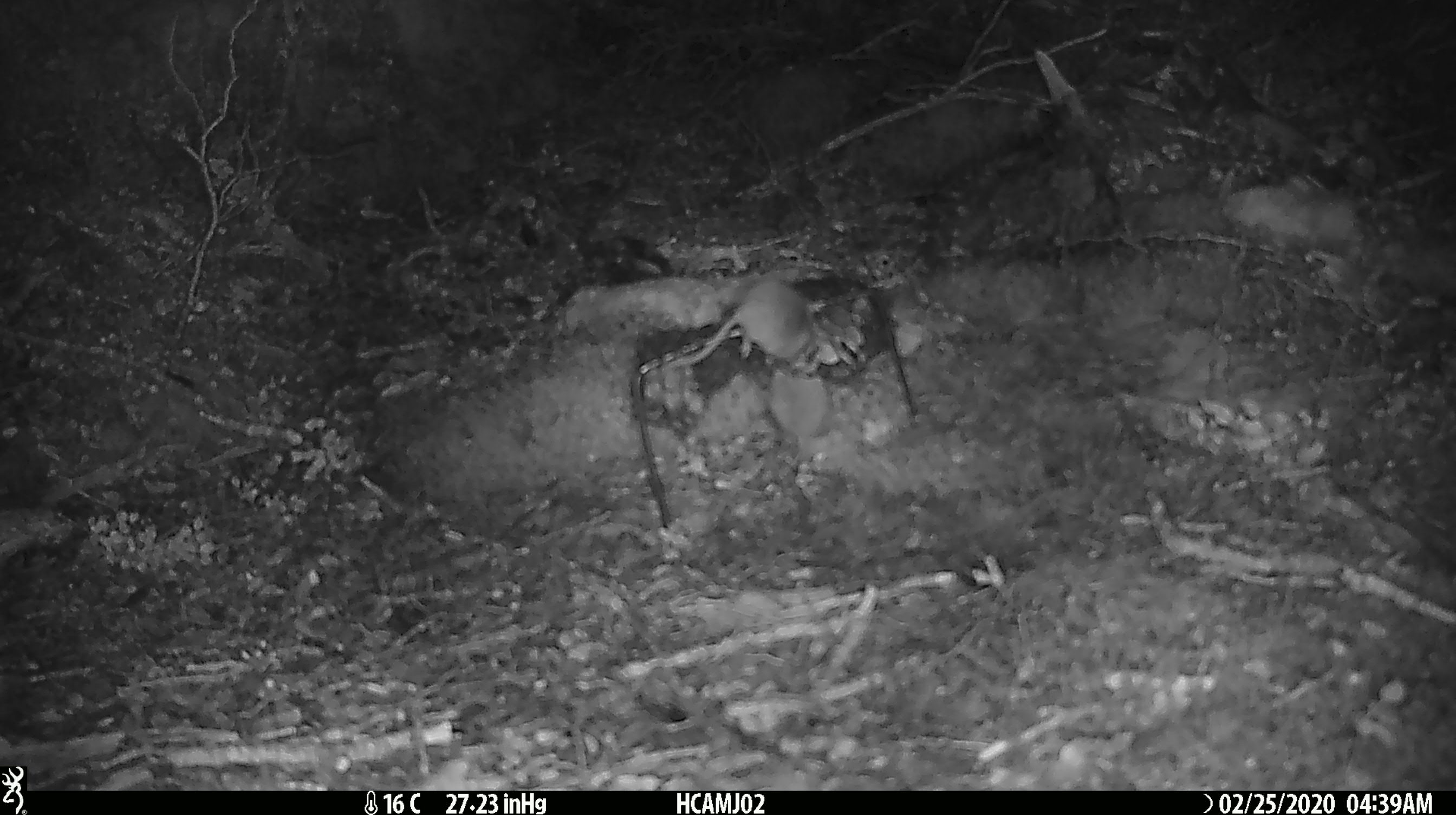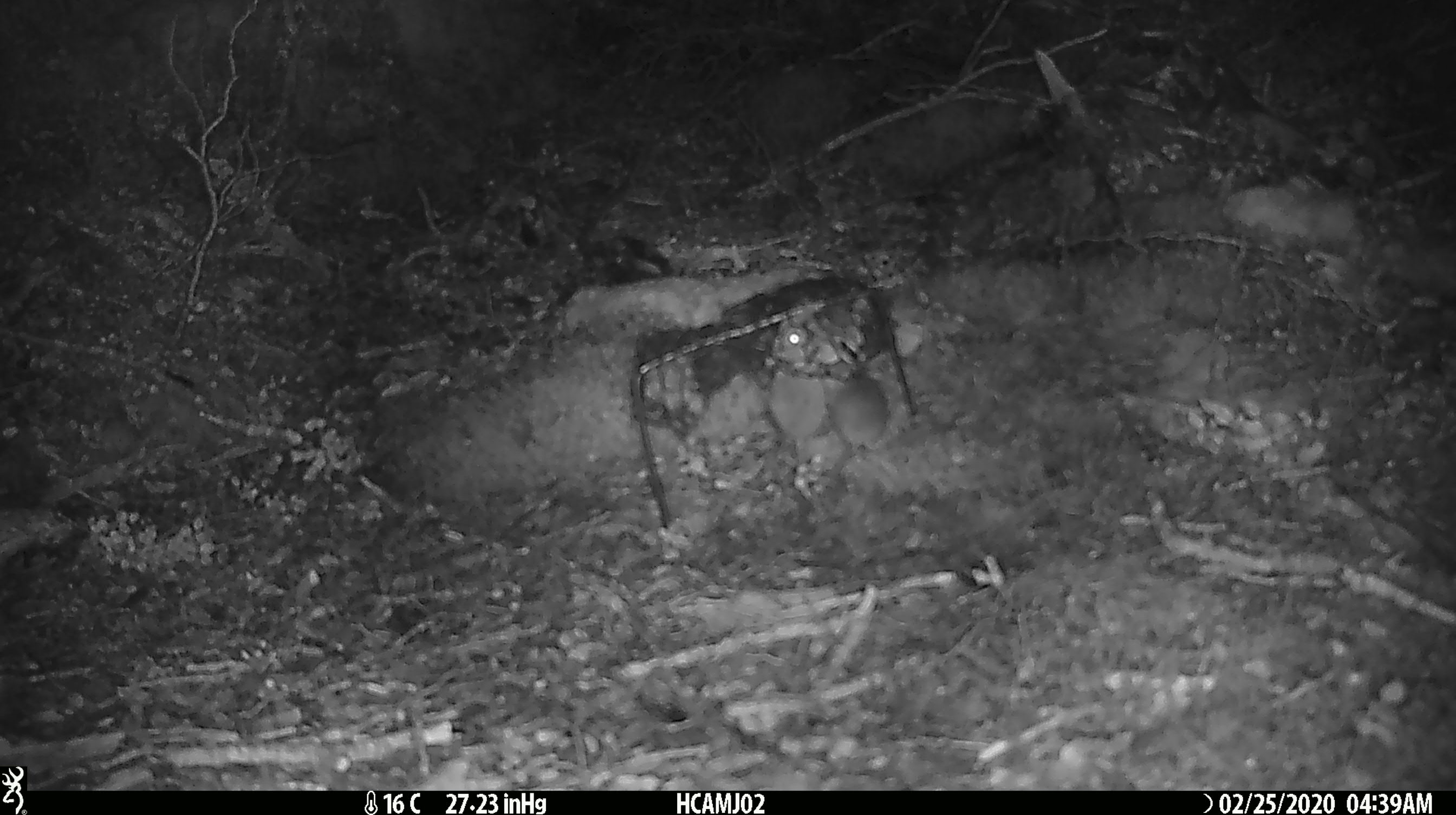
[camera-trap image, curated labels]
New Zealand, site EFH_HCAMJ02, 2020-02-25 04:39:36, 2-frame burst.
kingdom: Animalia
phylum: Chordata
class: Mammalia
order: Rodentia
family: Muridae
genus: Mus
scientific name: Mus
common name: mouse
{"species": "mouse (Mus)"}